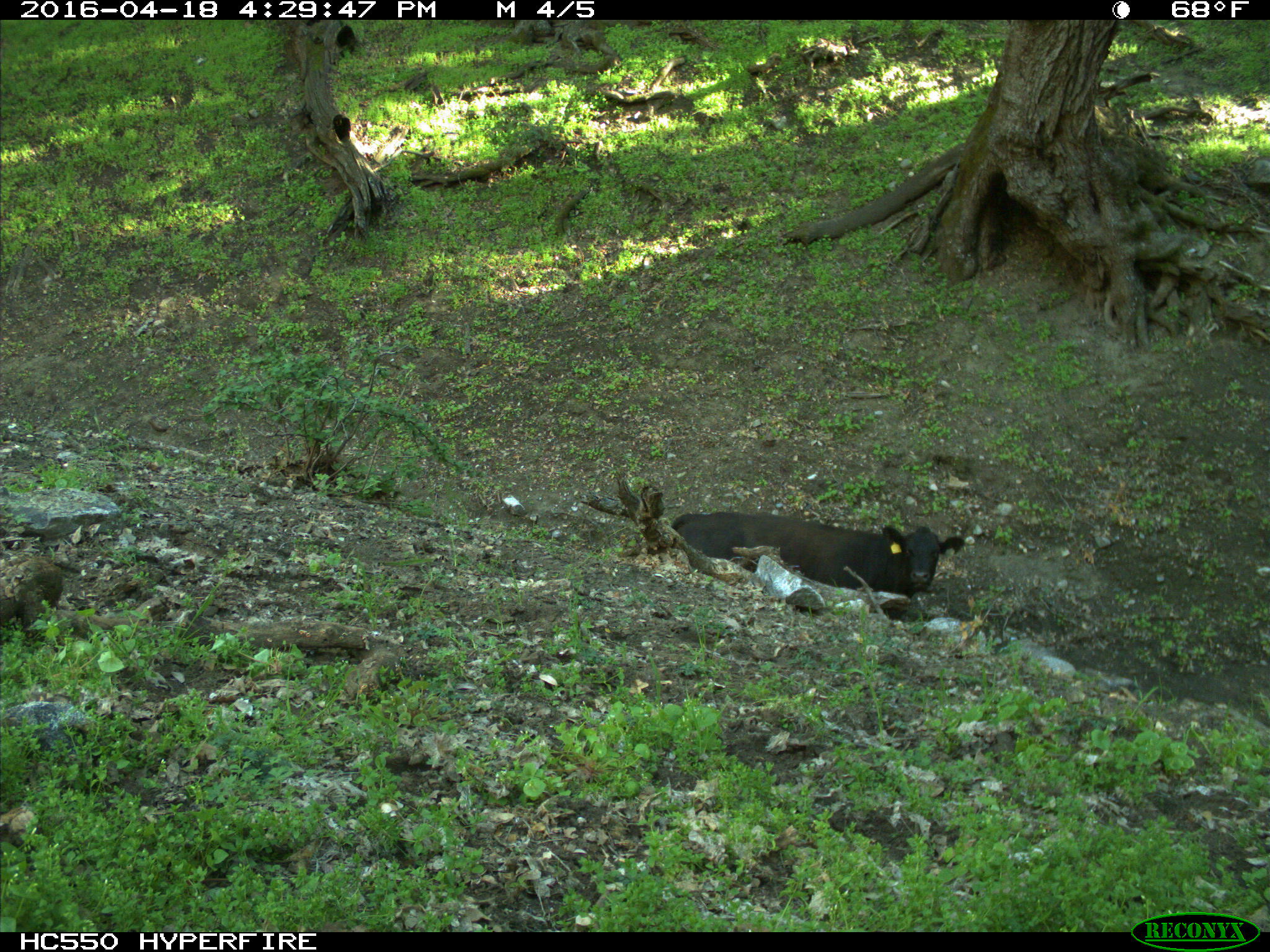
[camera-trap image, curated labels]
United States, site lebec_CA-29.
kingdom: Animalia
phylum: Chordata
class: Mammalia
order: Artiodactyla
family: Bovidae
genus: Bos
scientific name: Bos taurus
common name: domestic cow